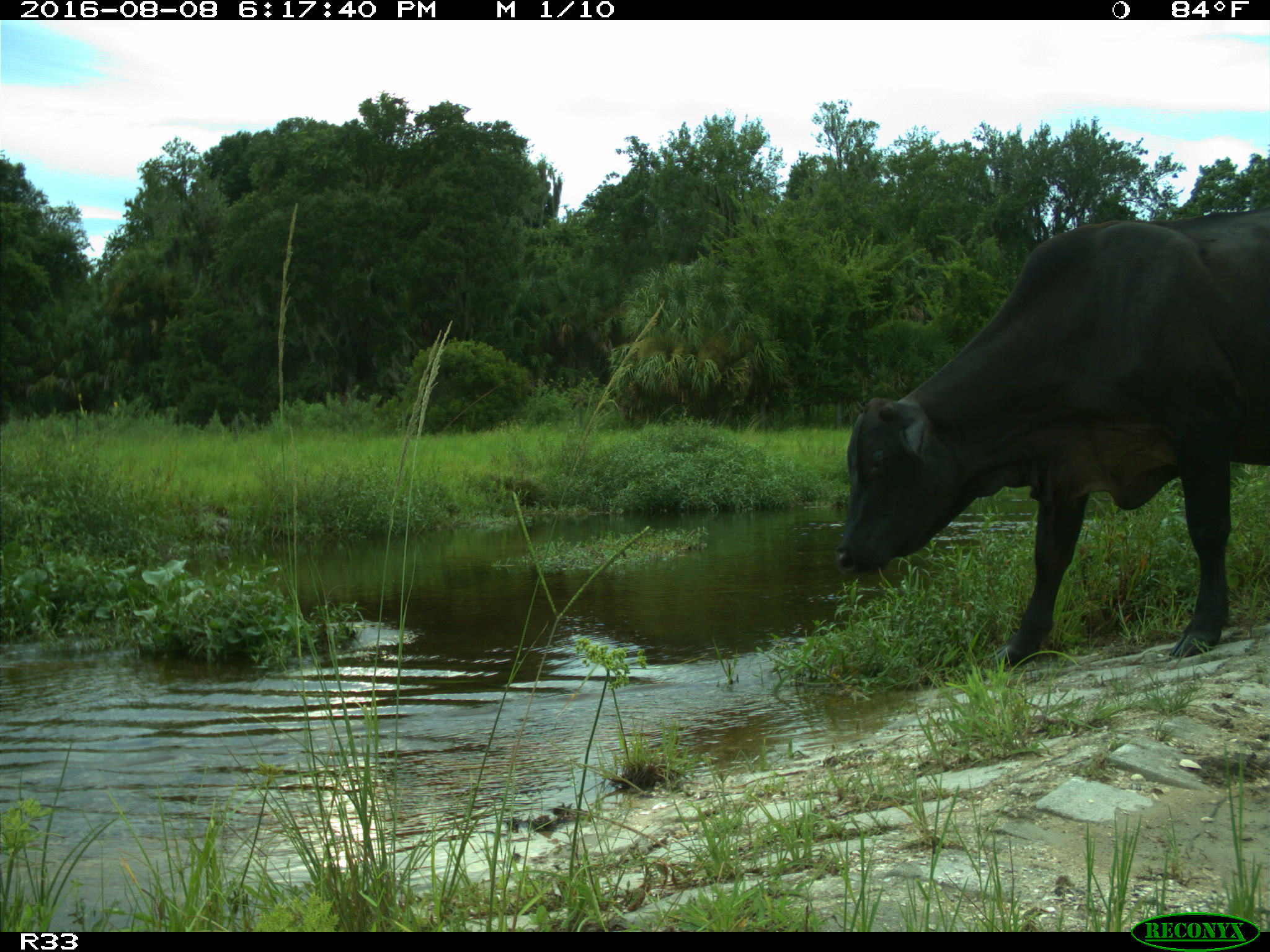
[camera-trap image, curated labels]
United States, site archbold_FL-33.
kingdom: Animalia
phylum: Chordata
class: Mammalia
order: Artiodactyla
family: Bovidae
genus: Bos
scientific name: Bos taurus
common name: domestic cow